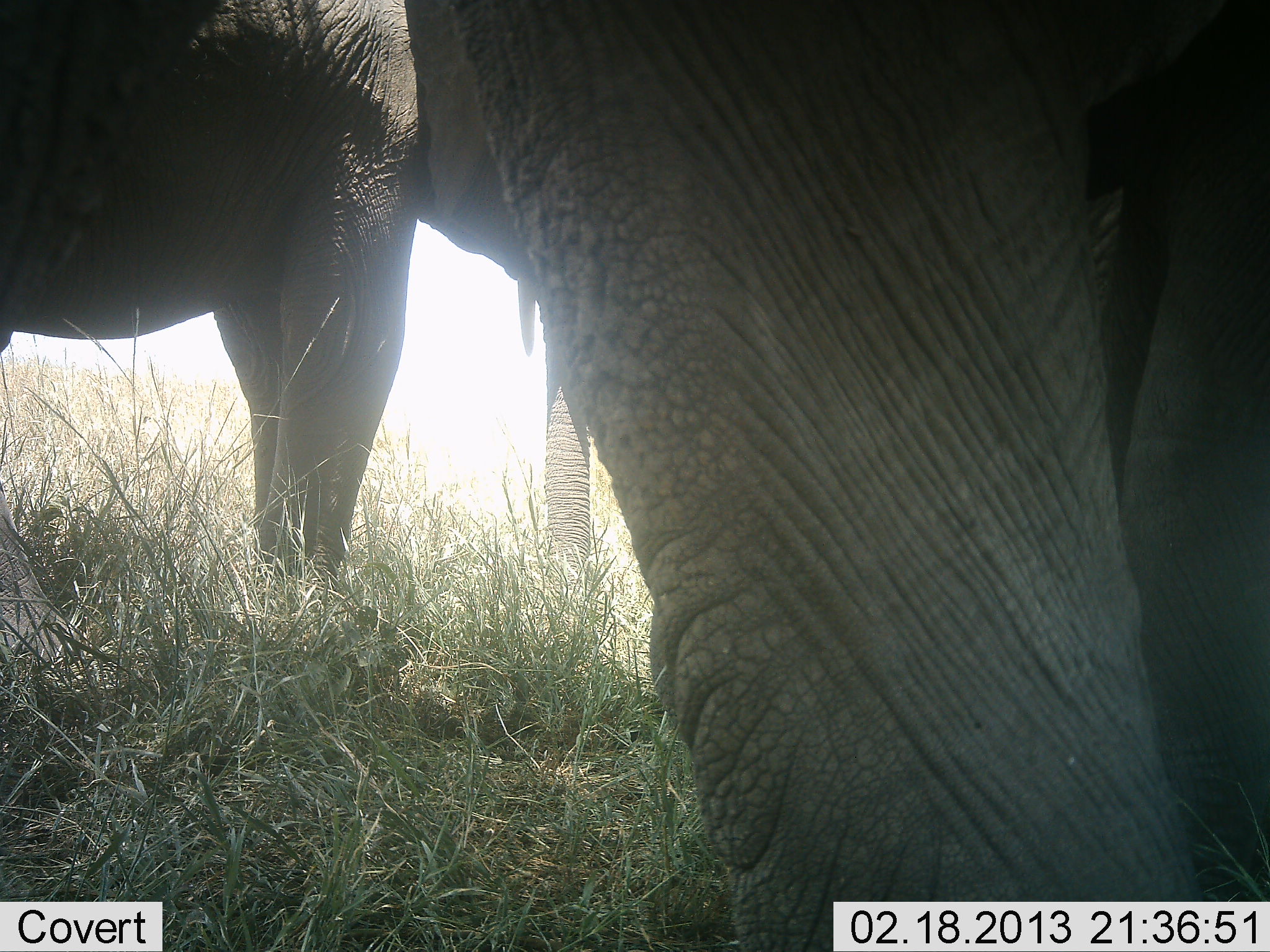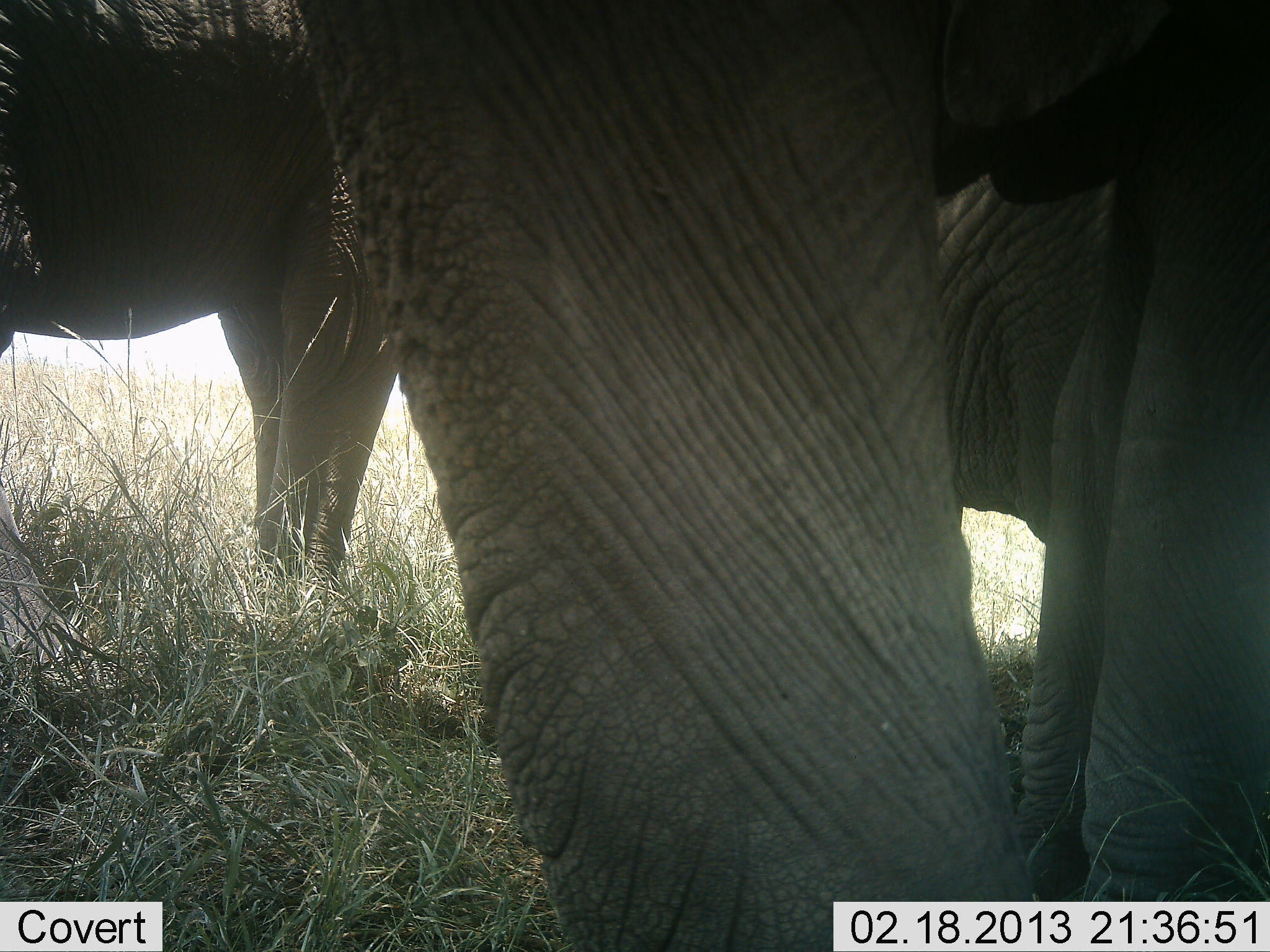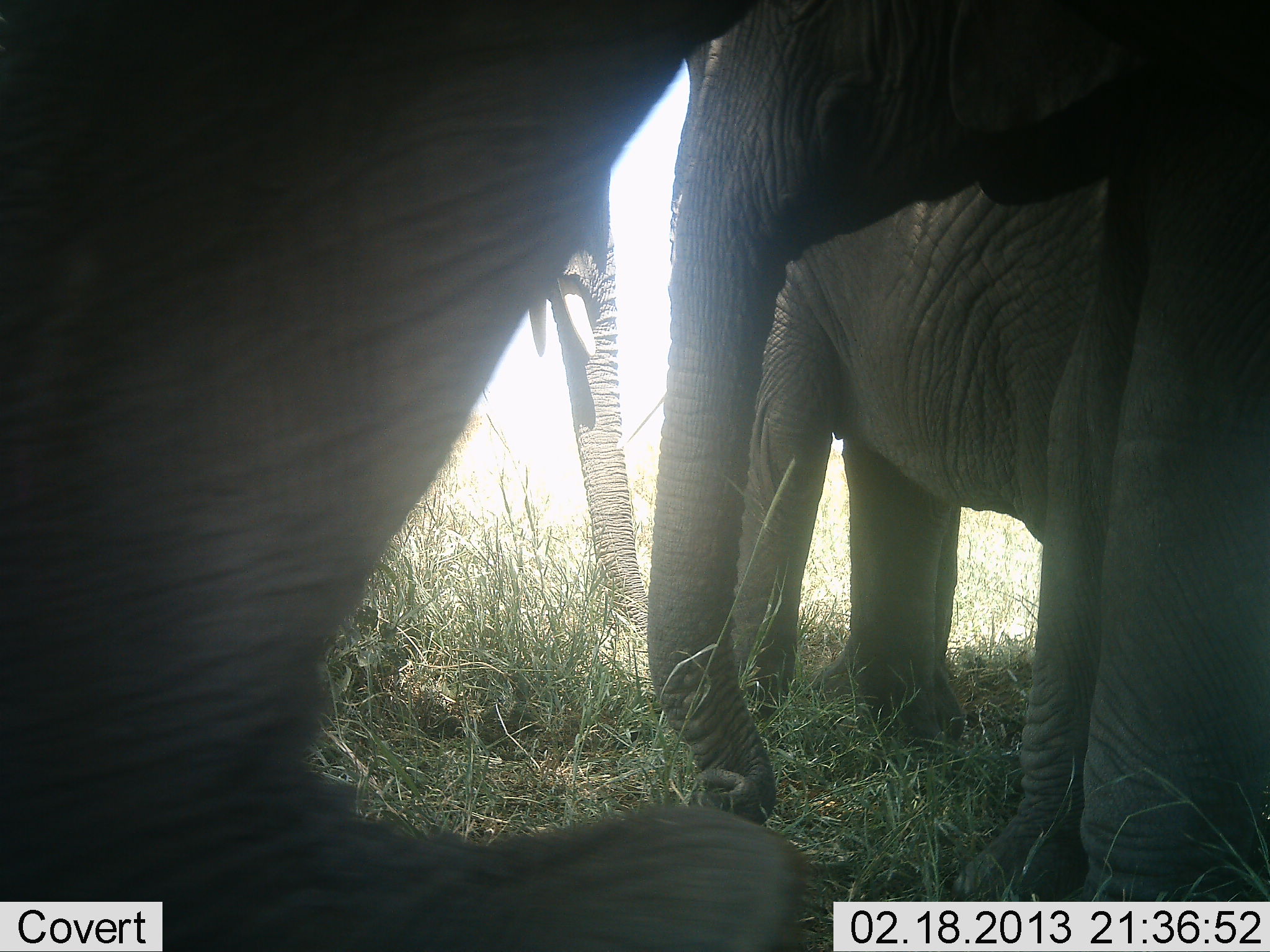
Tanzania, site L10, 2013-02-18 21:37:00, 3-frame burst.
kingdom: Animalia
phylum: Chordata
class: Mammalia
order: Proboscidea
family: Elephantidae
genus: Loxodonta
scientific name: Loxodonta africana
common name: african bush elephant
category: elephant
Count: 4.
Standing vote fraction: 88%.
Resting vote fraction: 4%.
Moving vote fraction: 19%.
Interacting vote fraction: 4%.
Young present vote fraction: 35%.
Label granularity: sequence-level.